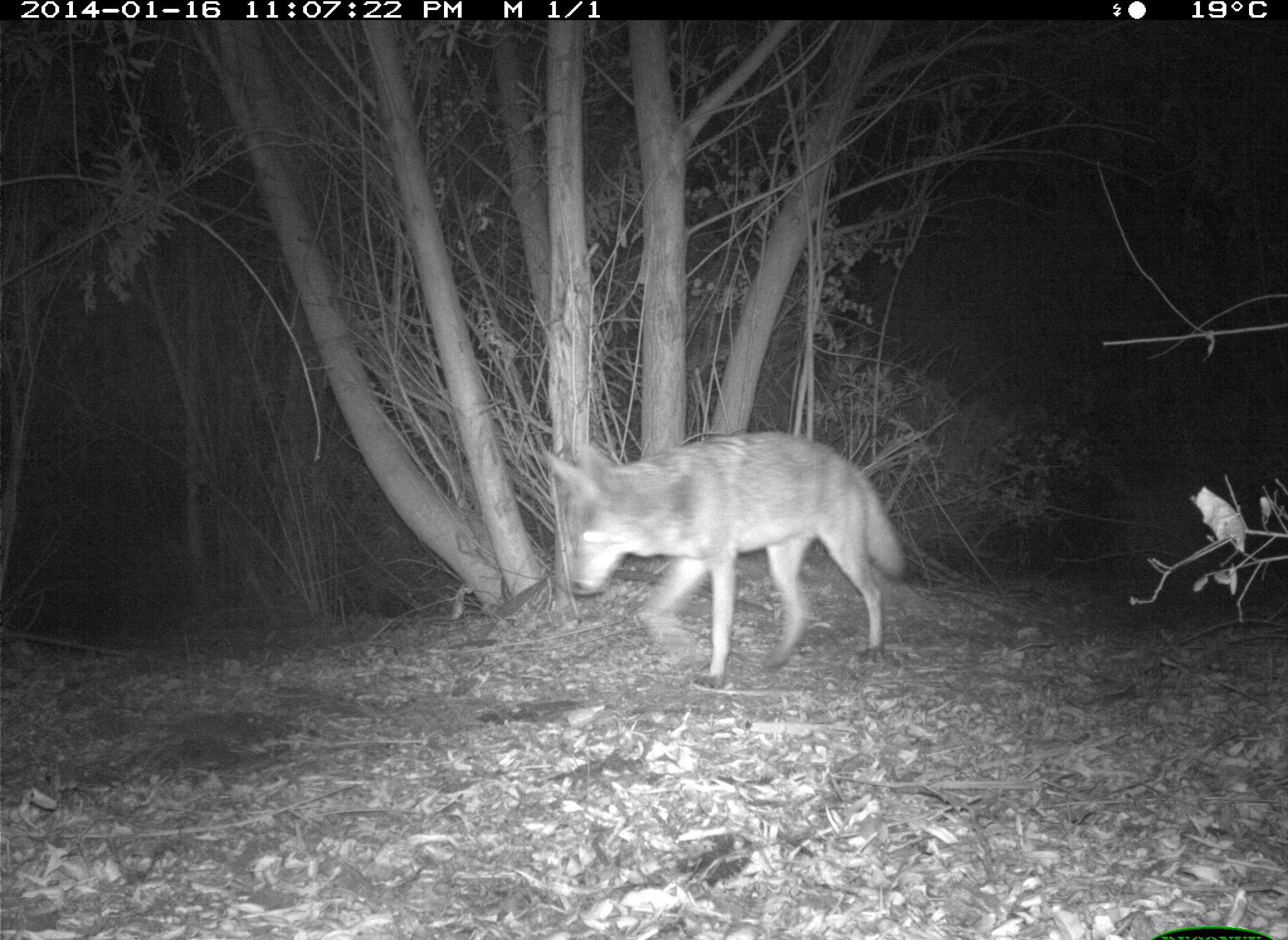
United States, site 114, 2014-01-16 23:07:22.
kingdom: Animalia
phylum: Chordata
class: Mammalia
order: Carnivora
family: Canidae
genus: Canis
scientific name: Canis latrans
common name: coyote